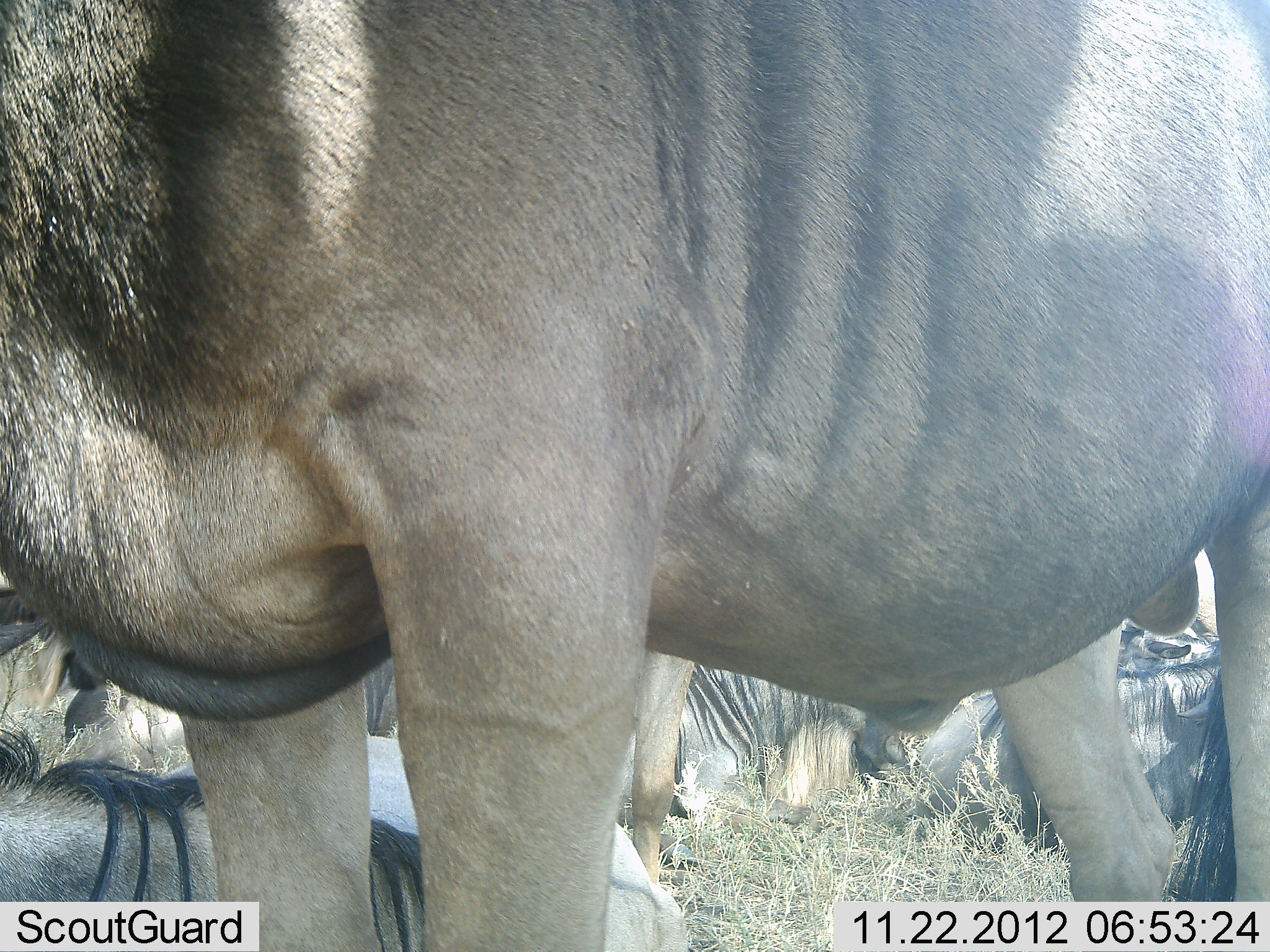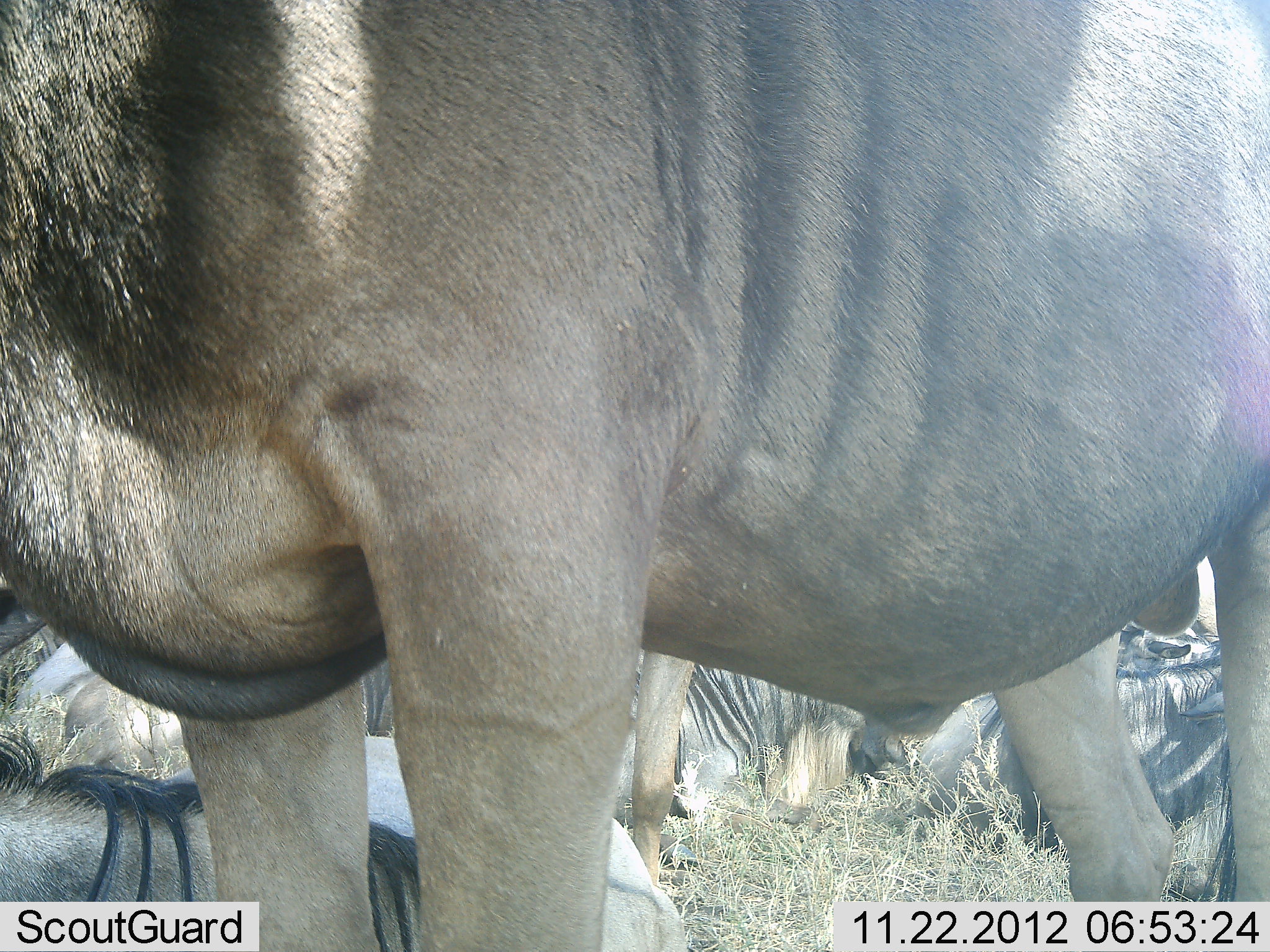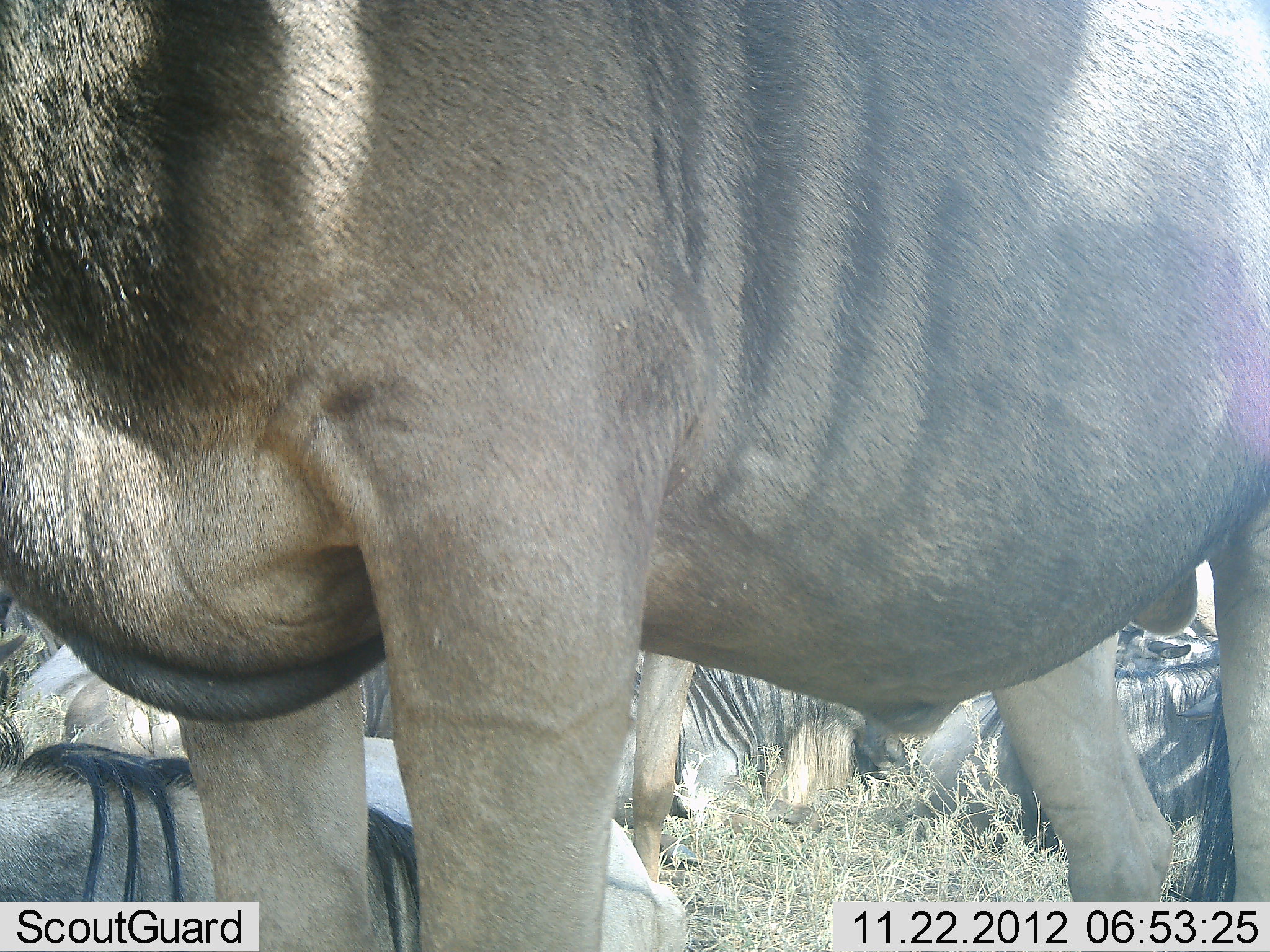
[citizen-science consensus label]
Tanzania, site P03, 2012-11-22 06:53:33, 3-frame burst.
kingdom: Animalia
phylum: Chordata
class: Mammalia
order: Artiodactyla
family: Bovidae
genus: Connochaetes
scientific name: Connochaetes taurinus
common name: blue wildebeest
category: wildebeest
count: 5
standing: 90%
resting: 100%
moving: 0%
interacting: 0%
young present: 0%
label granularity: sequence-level